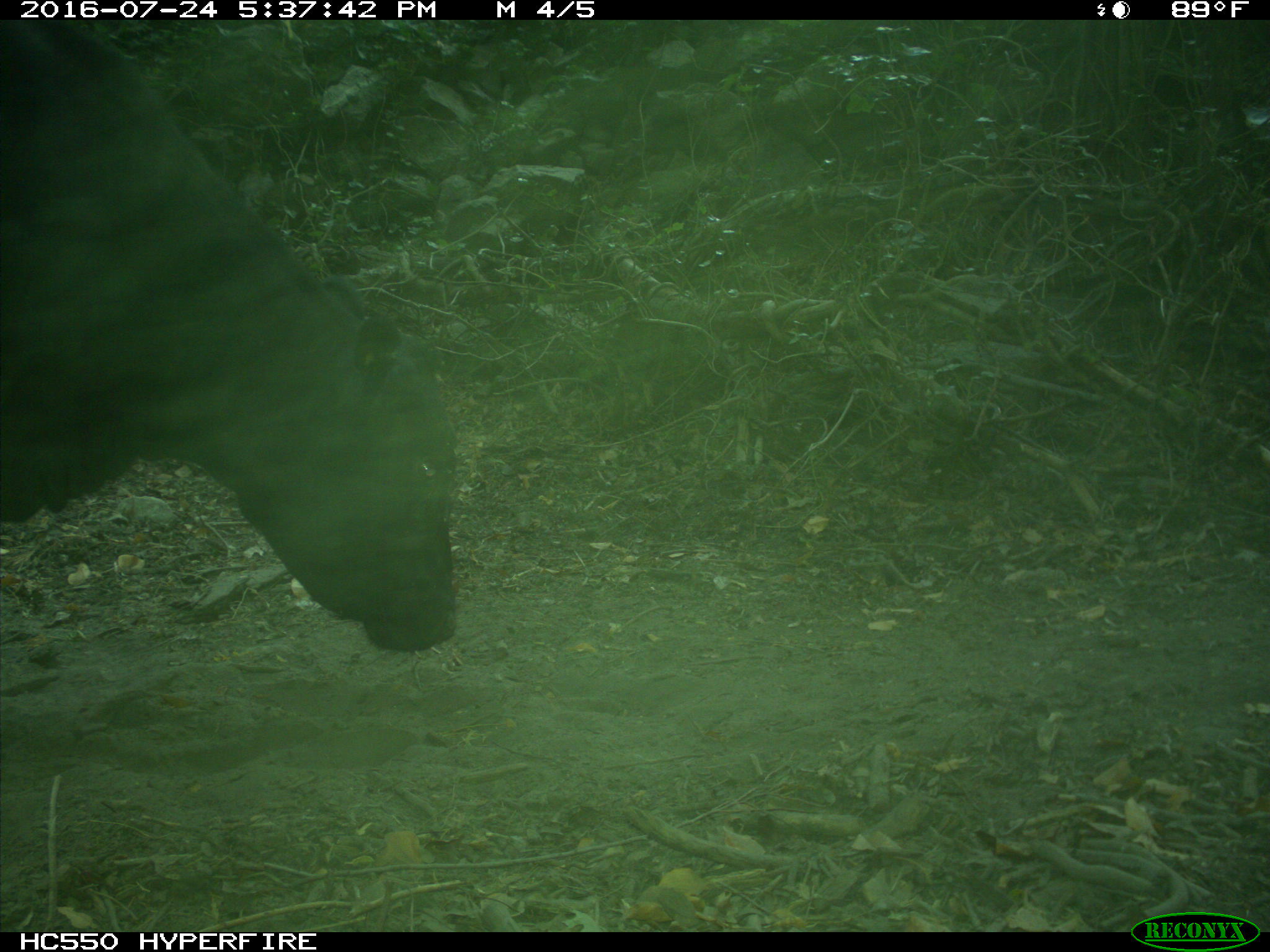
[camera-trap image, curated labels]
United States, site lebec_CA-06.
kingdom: Animalia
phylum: Chordata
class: Mammalia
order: Artiodactyla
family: Bovidae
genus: Bos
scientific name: Bos taurus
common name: domestic cow